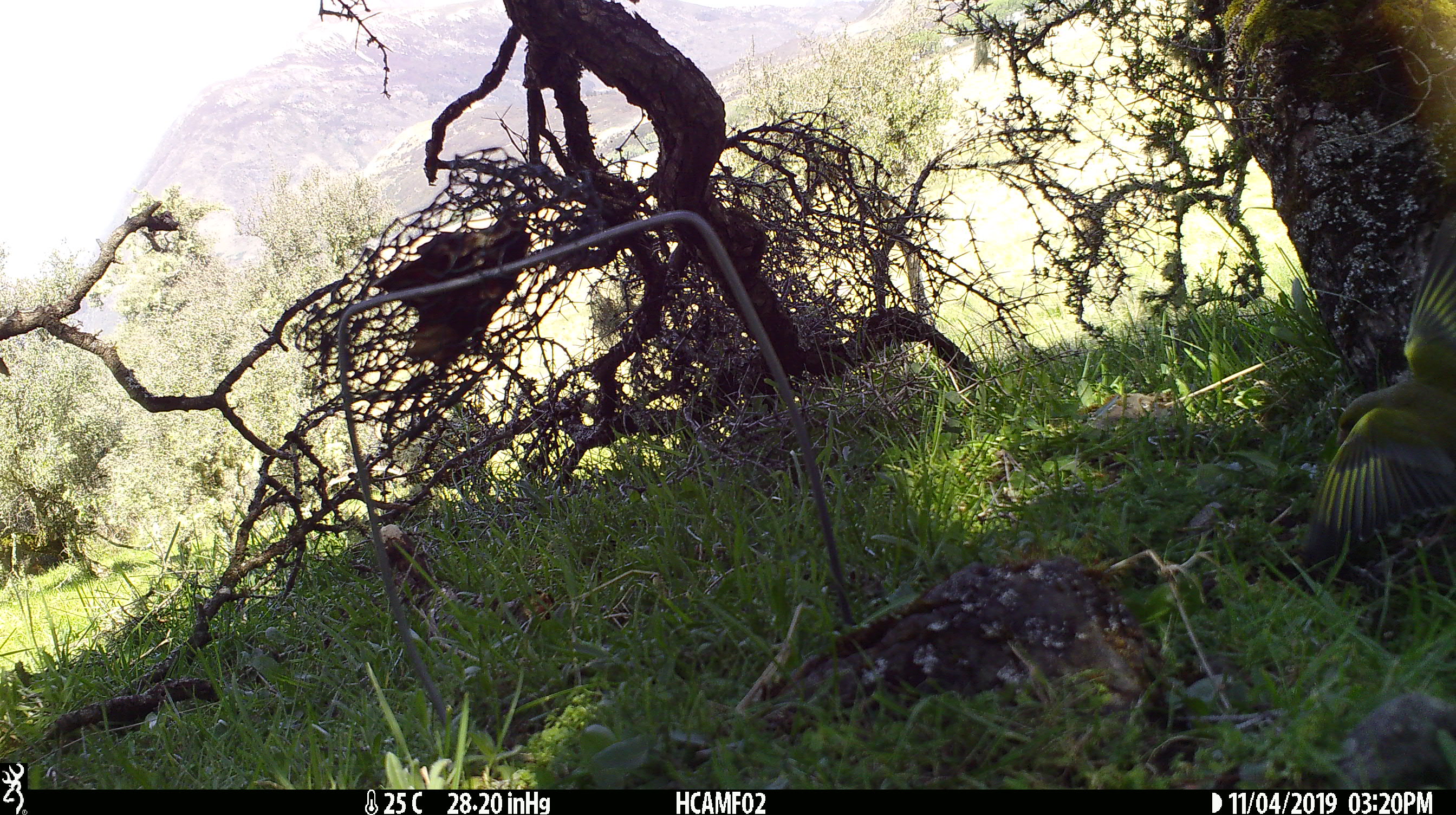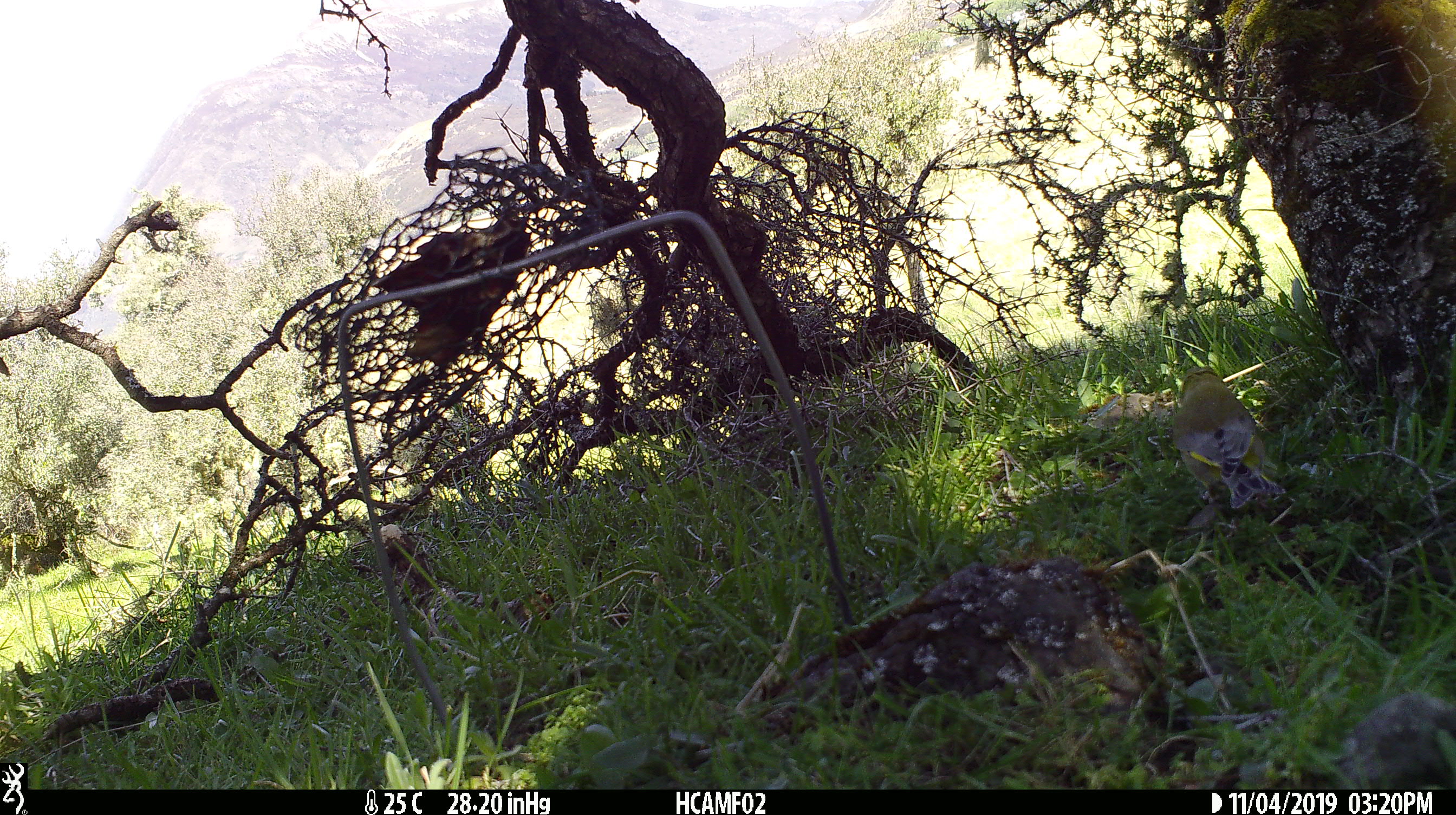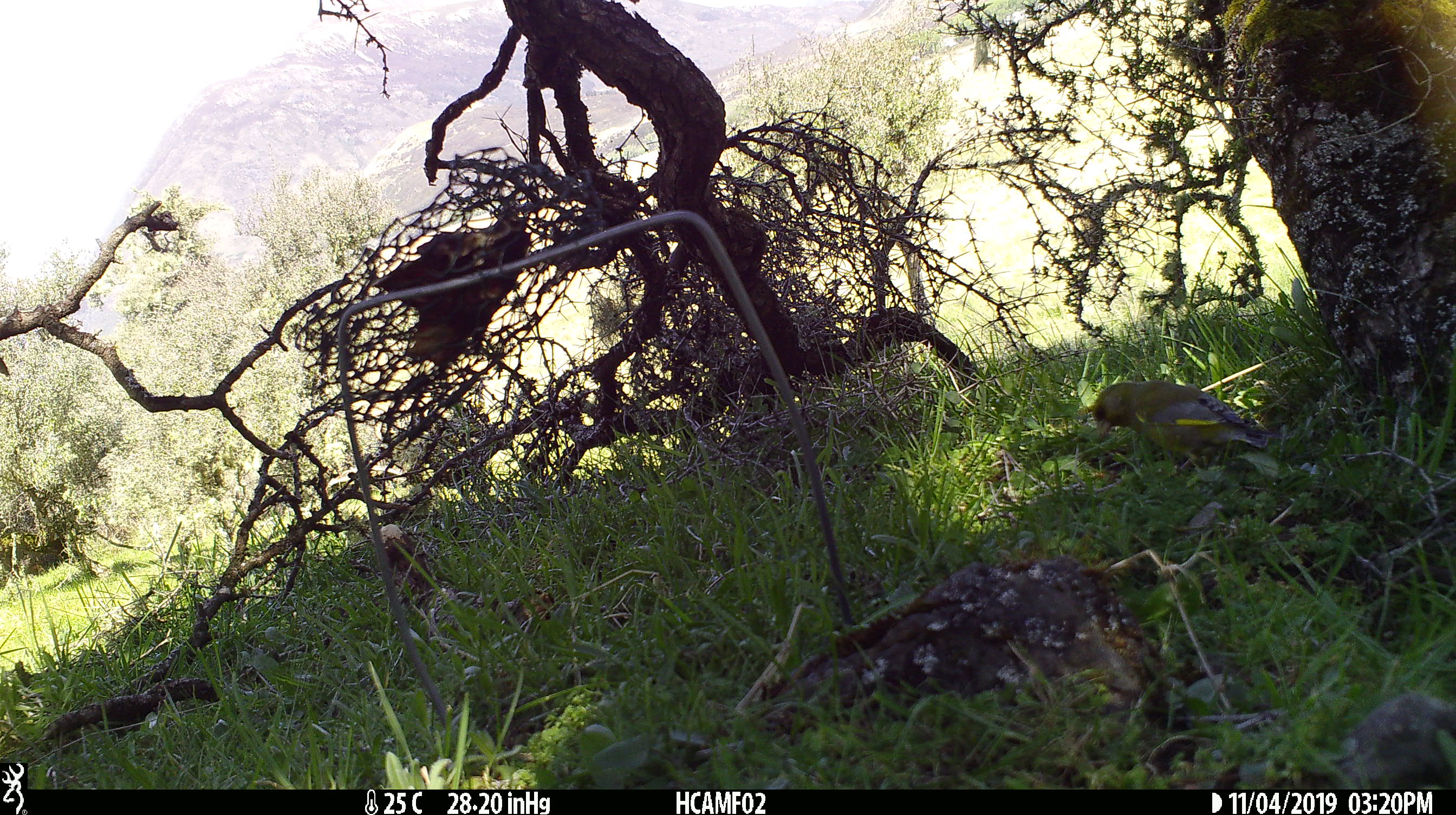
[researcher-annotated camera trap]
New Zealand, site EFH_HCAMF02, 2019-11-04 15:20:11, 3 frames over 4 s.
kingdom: Animalia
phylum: Chordata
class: Aves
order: Passeriformes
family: Fringillidae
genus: Chloris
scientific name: Chloris chloris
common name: greenfinch